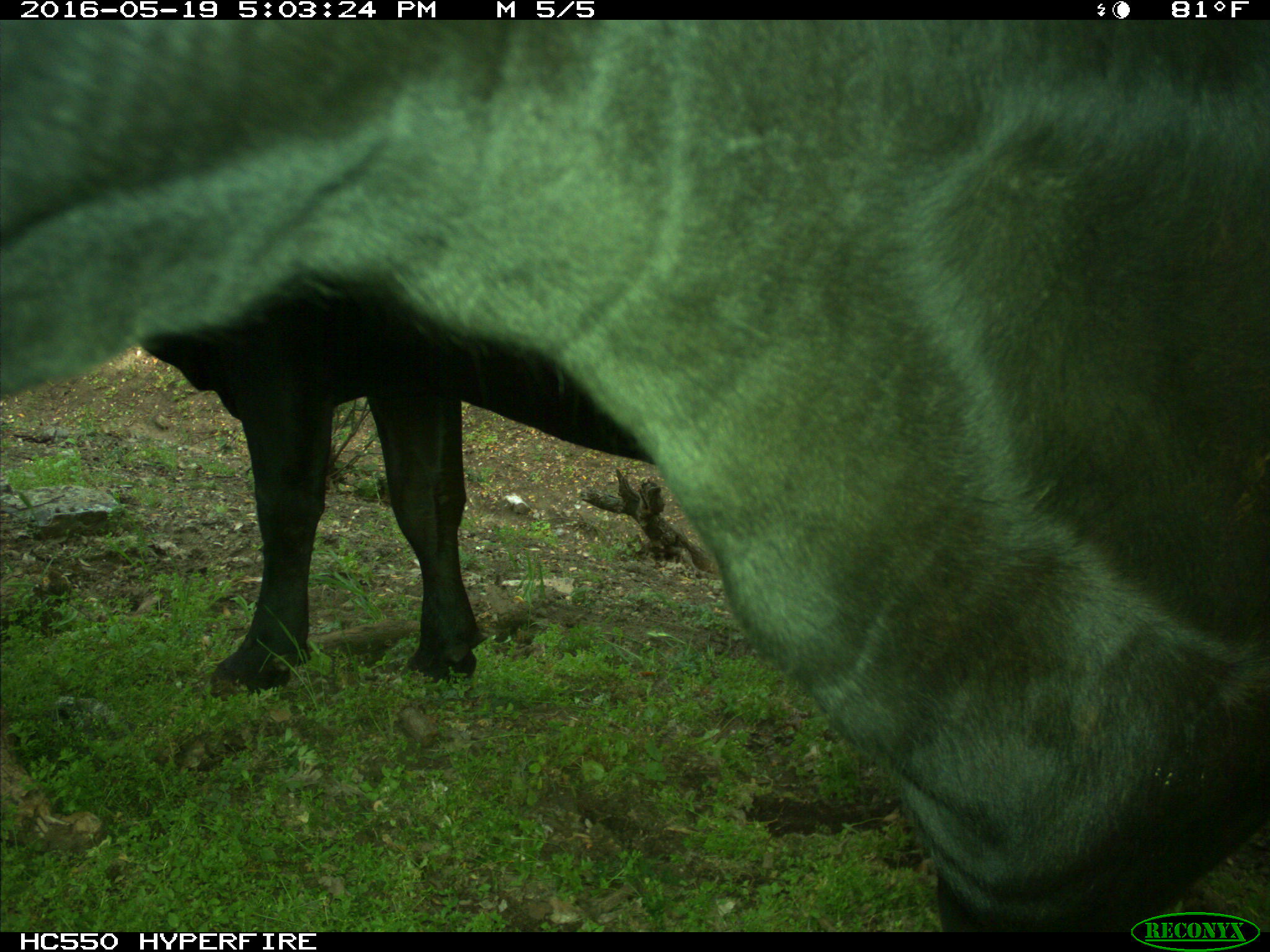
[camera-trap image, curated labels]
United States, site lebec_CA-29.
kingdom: Animalia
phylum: Chordata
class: Mammalia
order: Artiodactyla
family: Bovidae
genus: Bos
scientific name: Bos taurus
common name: domestic cow